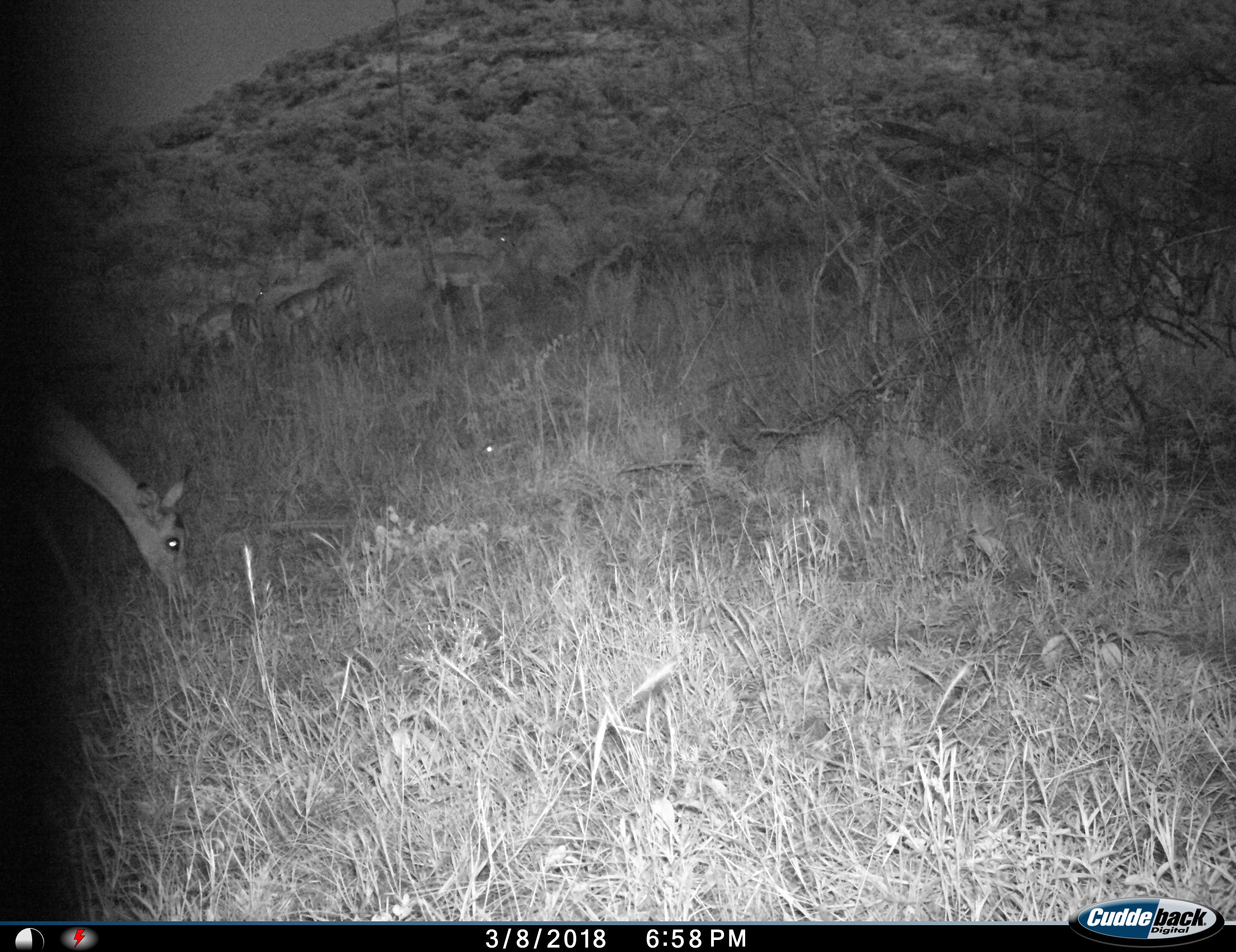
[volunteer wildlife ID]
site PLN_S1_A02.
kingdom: Animalia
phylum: Chordata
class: Mammalia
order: Artiodactyla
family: Bovidae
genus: Aepyceros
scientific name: Aepyceros melampus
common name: impala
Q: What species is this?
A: Impala (Aepyceros melampus).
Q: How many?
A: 6.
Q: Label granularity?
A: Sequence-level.